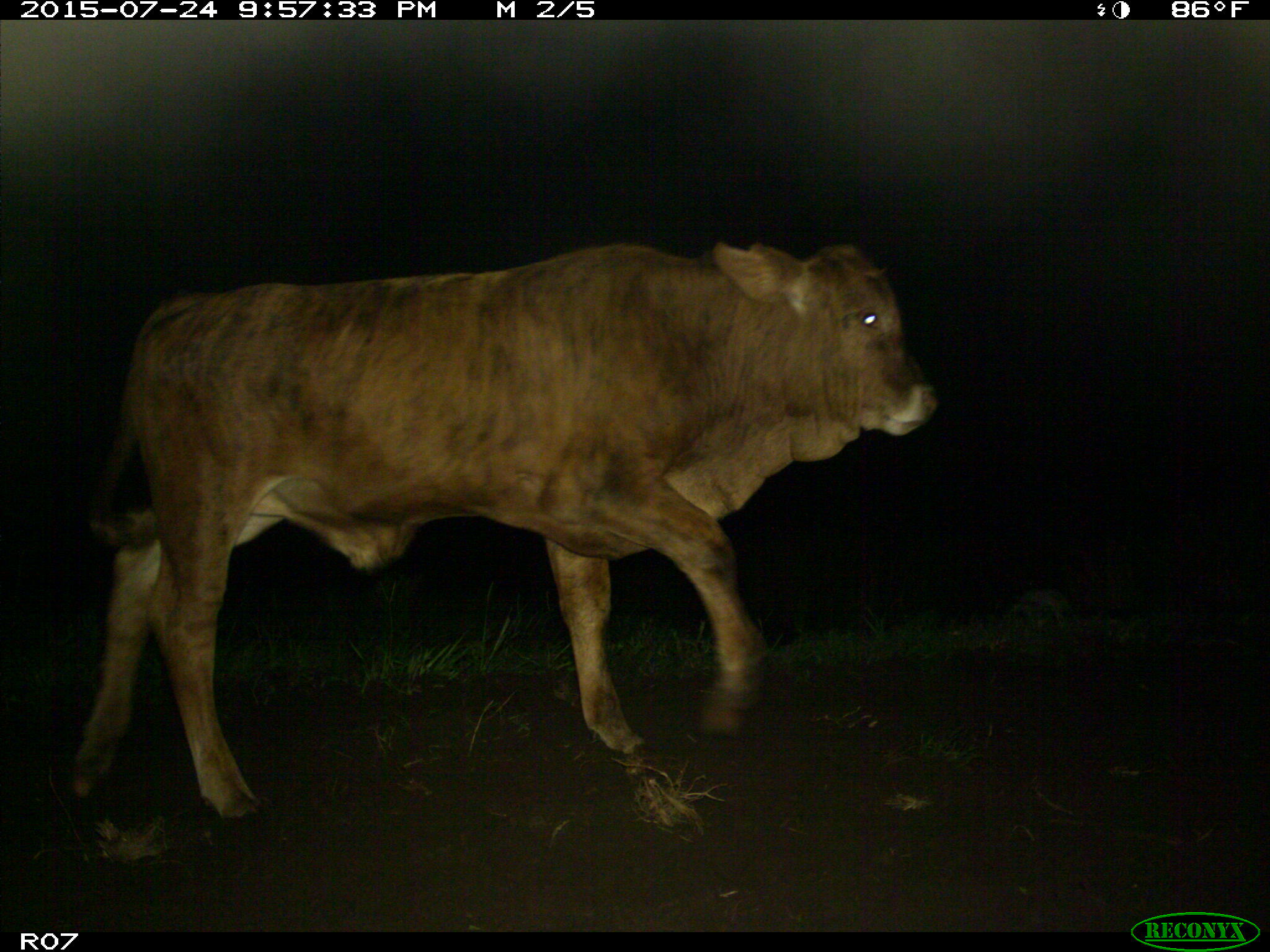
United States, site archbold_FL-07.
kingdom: Animalia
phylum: Chordata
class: Mammalia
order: Artiodactyla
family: Bovidae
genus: Bos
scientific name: Bos taurus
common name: domestic cow